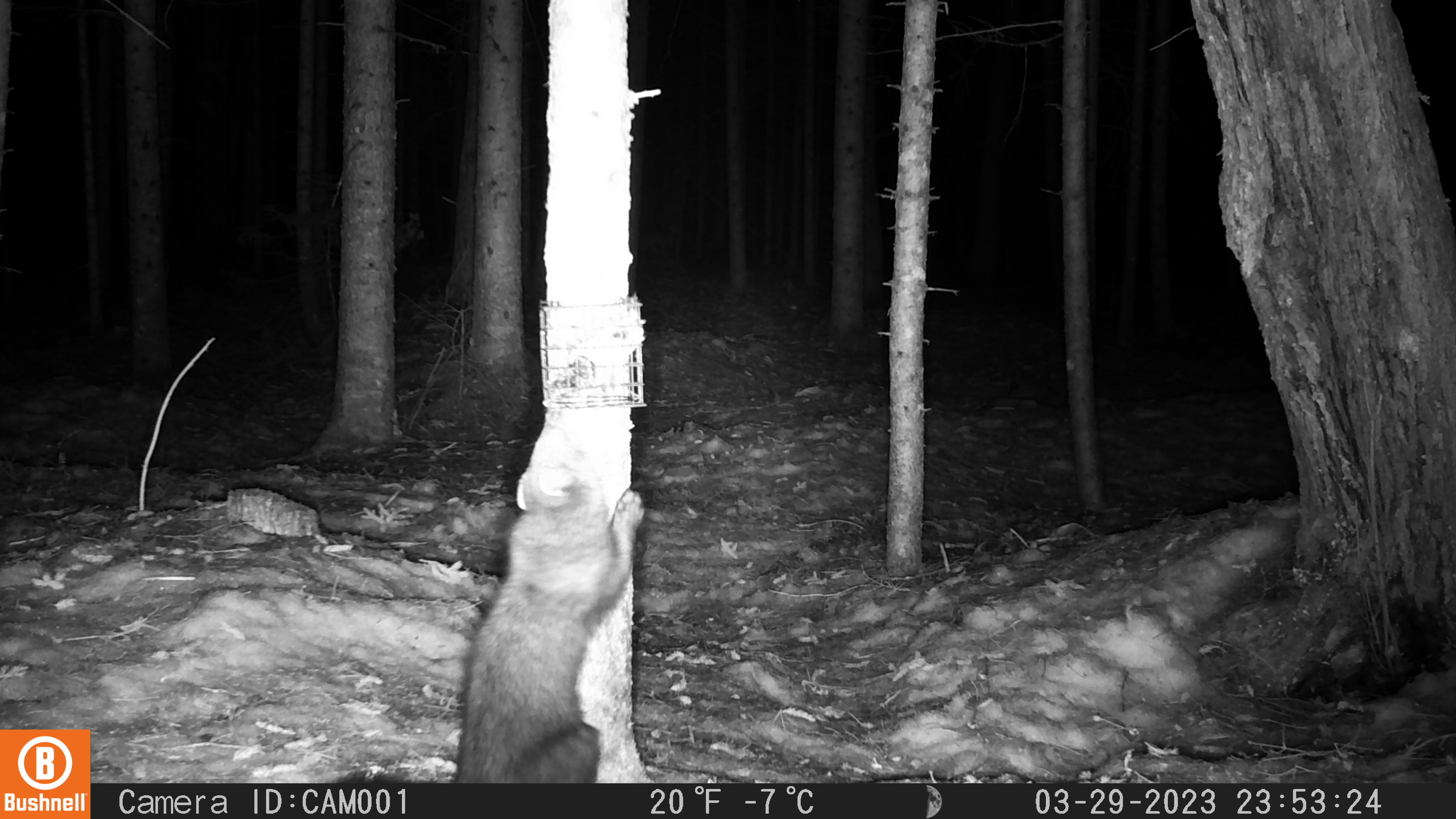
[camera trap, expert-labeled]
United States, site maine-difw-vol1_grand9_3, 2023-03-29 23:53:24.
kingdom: Animalia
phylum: Chordata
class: Mammalia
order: Carnivora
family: Mustelidae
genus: Pekania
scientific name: Pekania pennanti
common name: fisher